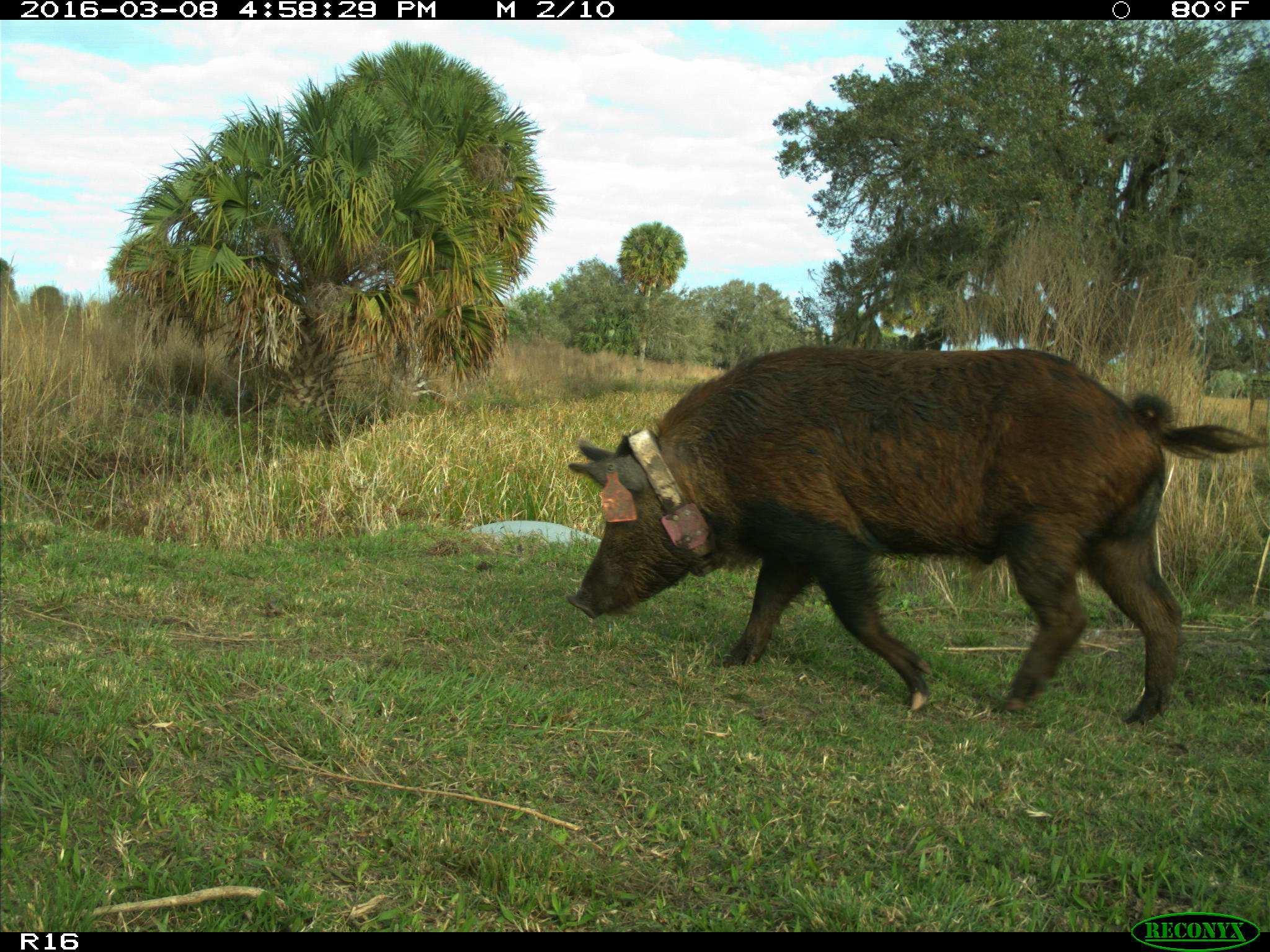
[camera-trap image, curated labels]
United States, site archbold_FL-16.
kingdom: Animalia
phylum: Chordata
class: Mammalia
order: Artiodactyla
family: Suidae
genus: Sus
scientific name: Sus scrofa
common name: wild boar